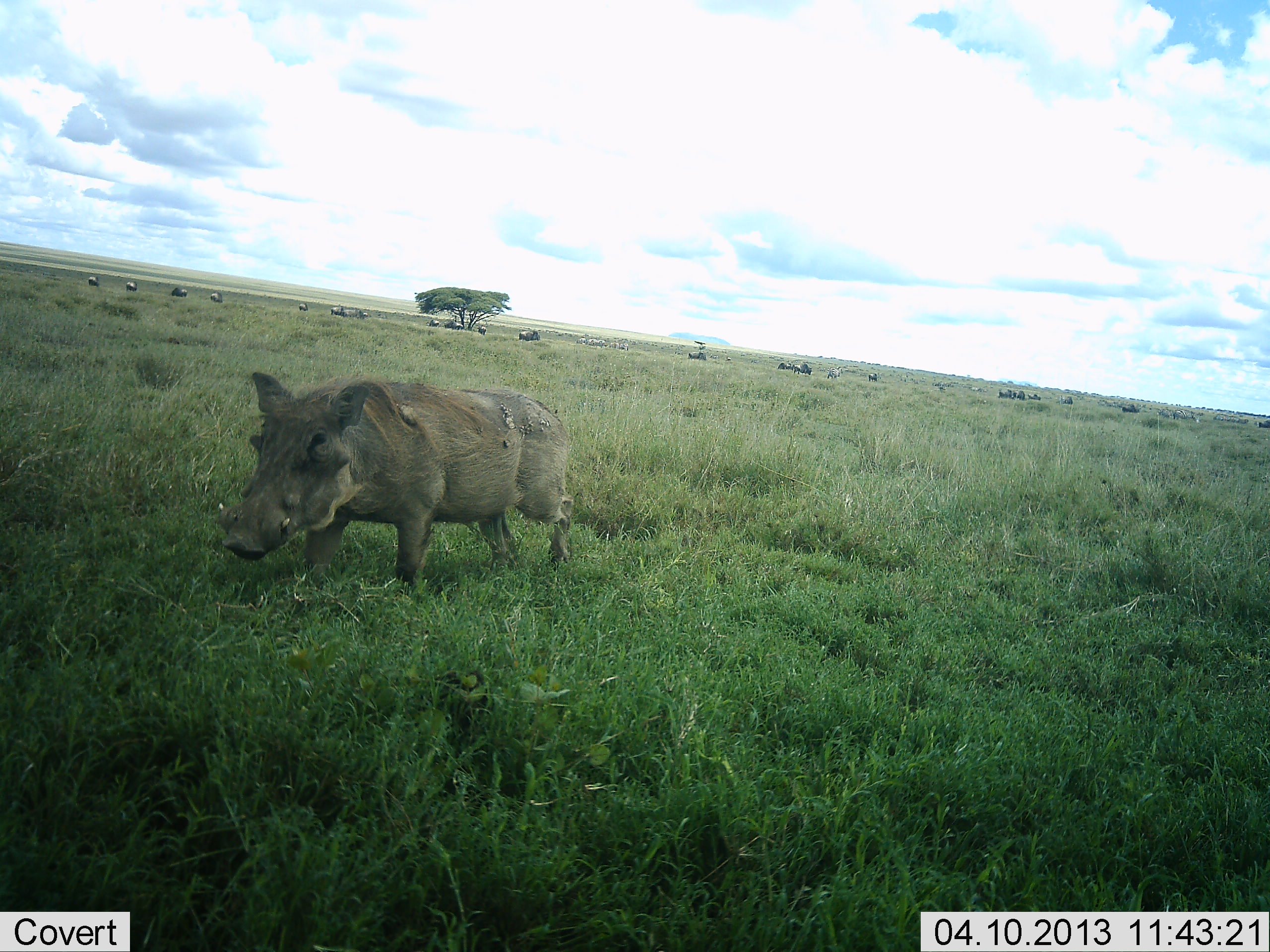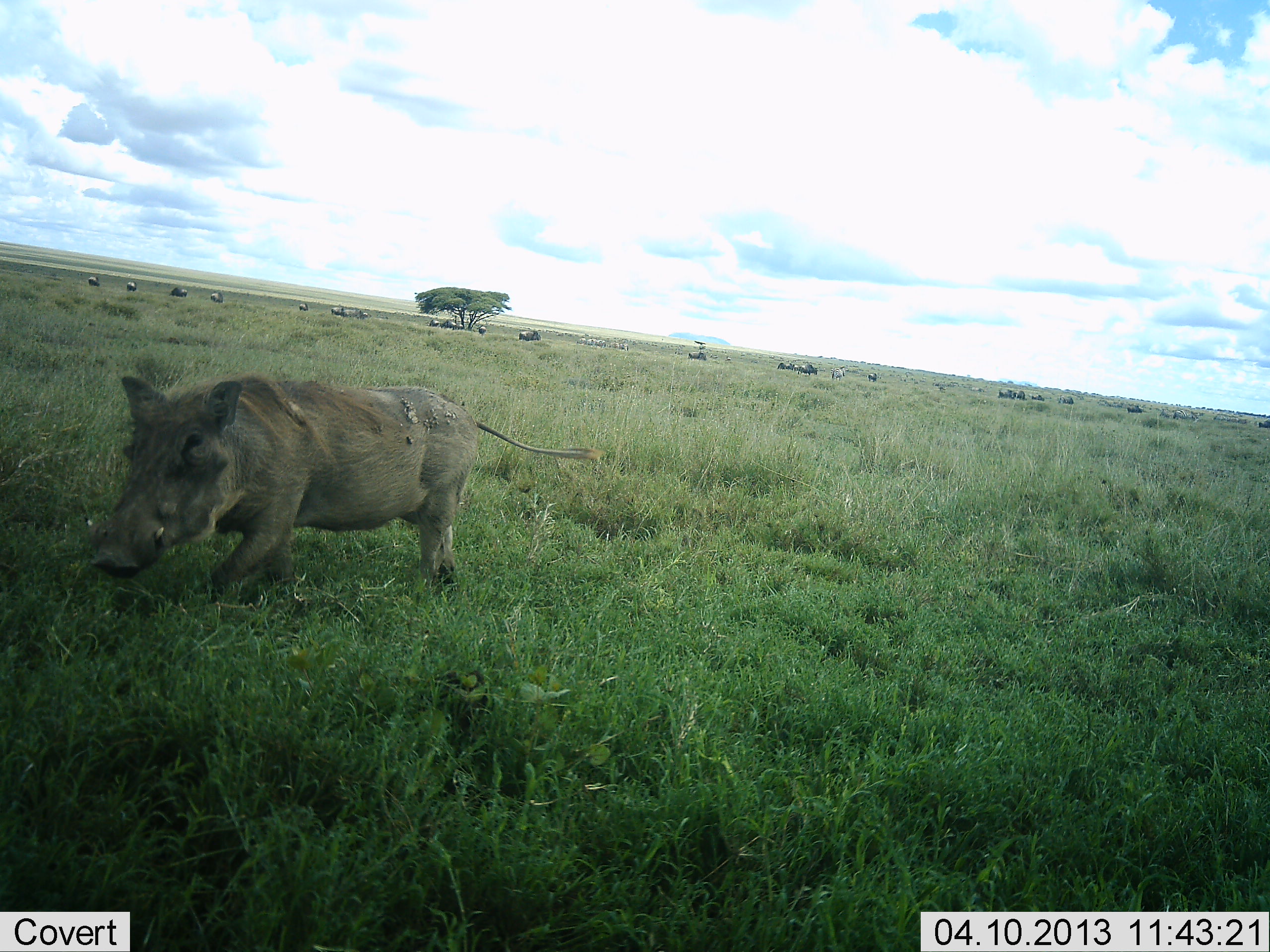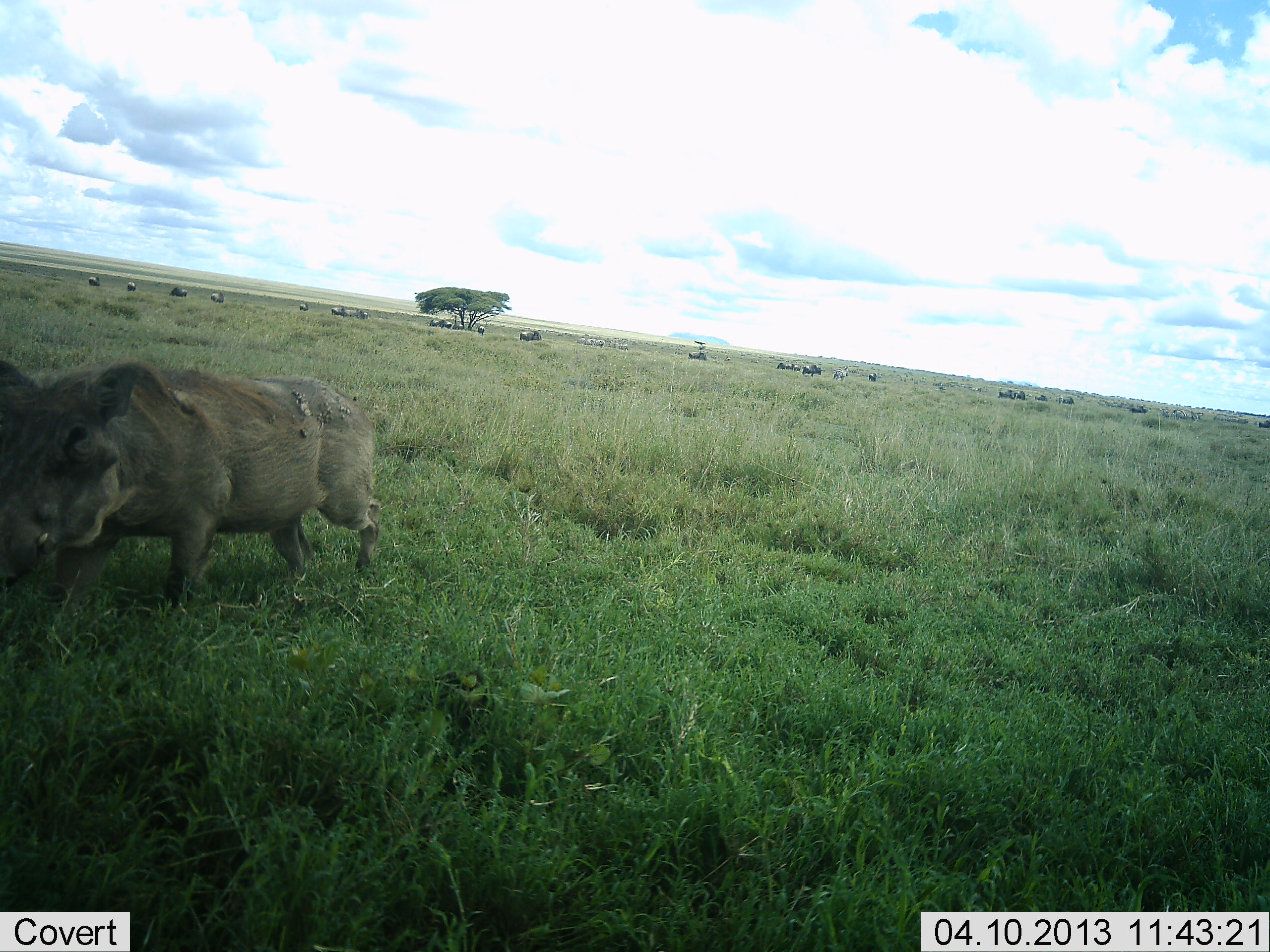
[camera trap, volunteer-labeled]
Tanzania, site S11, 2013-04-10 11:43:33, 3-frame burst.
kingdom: Animalia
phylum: Chordata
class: Mammalia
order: Artiodactyla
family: Suidae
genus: Phacochoerus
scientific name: Phacochoerus africanus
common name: warthog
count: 1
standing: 6%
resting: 0%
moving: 97%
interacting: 0%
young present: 0%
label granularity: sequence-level